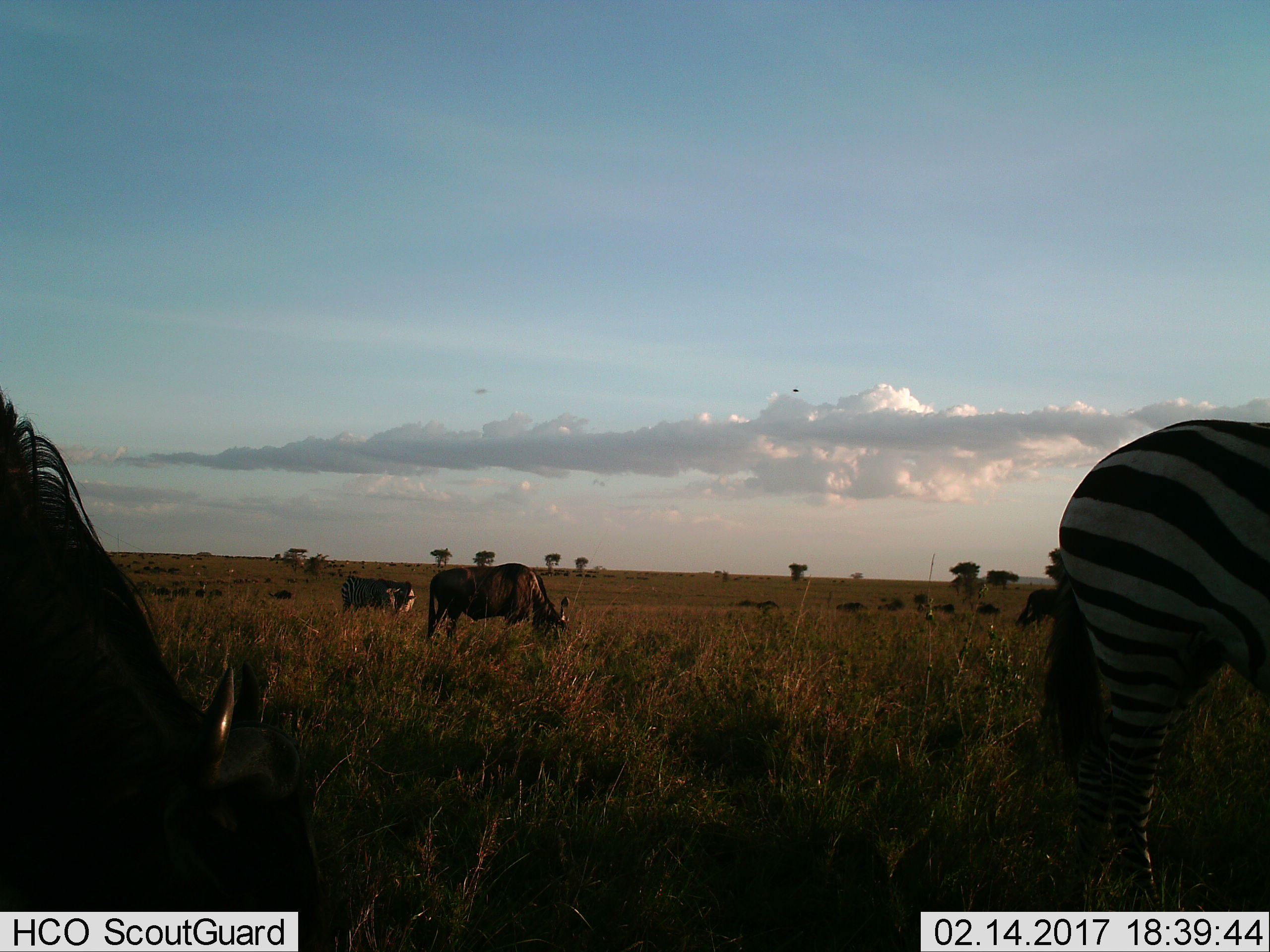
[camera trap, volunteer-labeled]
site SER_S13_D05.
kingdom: Animalia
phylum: Chordata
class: Mammalia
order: Artiodactyla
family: Bovidae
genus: Connochaetes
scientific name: Connochaetes taurinus taurinus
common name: blue wildebeest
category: wildebeestblue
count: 11-50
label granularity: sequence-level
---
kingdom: Animalia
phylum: Chordata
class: Mammalia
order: Perissodactyla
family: Equidae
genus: Equus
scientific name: Equus quagga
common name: plains zebra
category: zebraplains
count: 3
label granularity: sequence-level